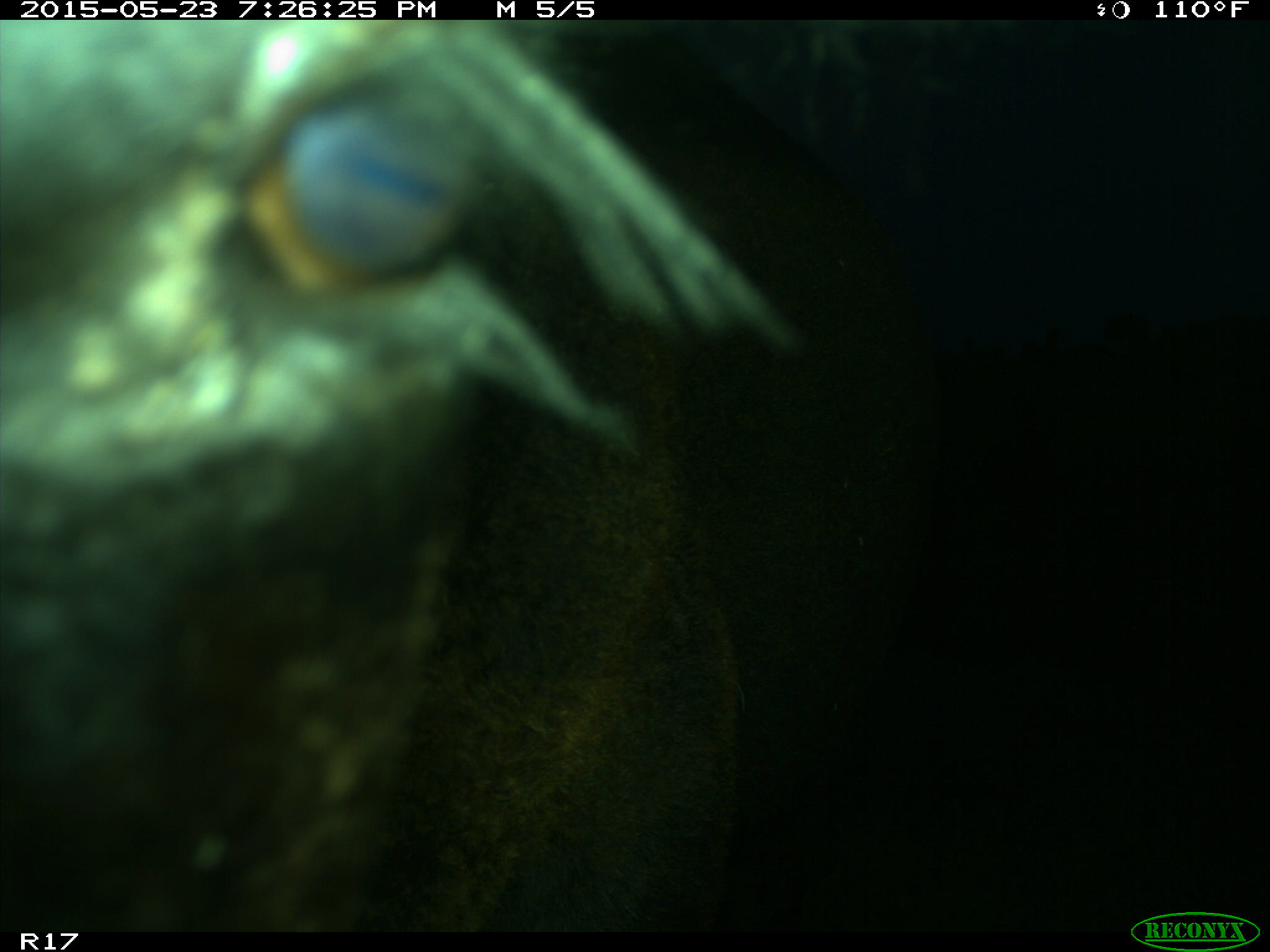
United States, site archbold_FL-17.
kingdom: Animalia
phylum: Chordata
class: Mammalia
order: Artiodactyla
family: Bovidae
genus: Bos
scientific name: Bos taurus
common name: domestic cow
Bos taurus (domestic cow).